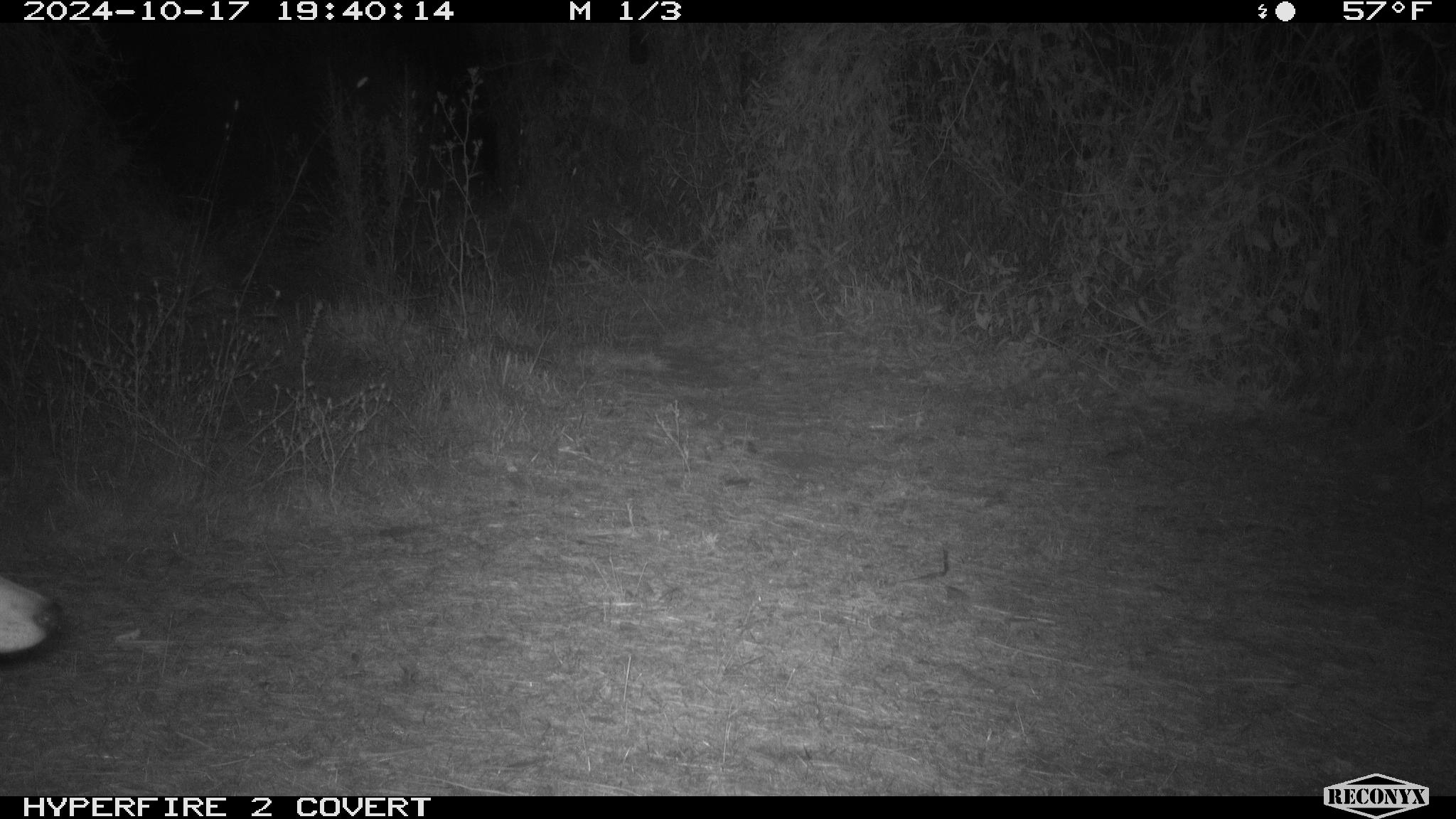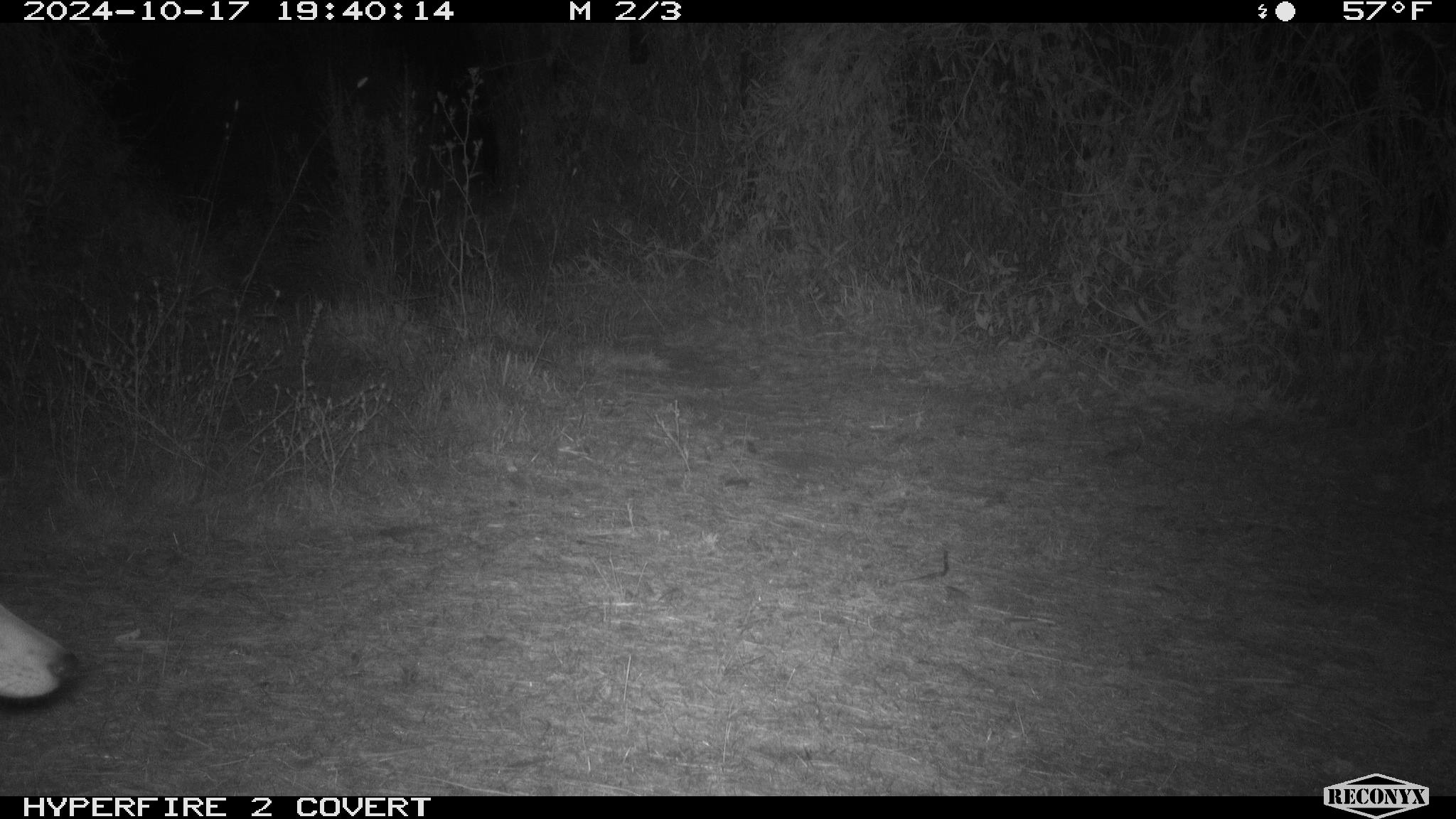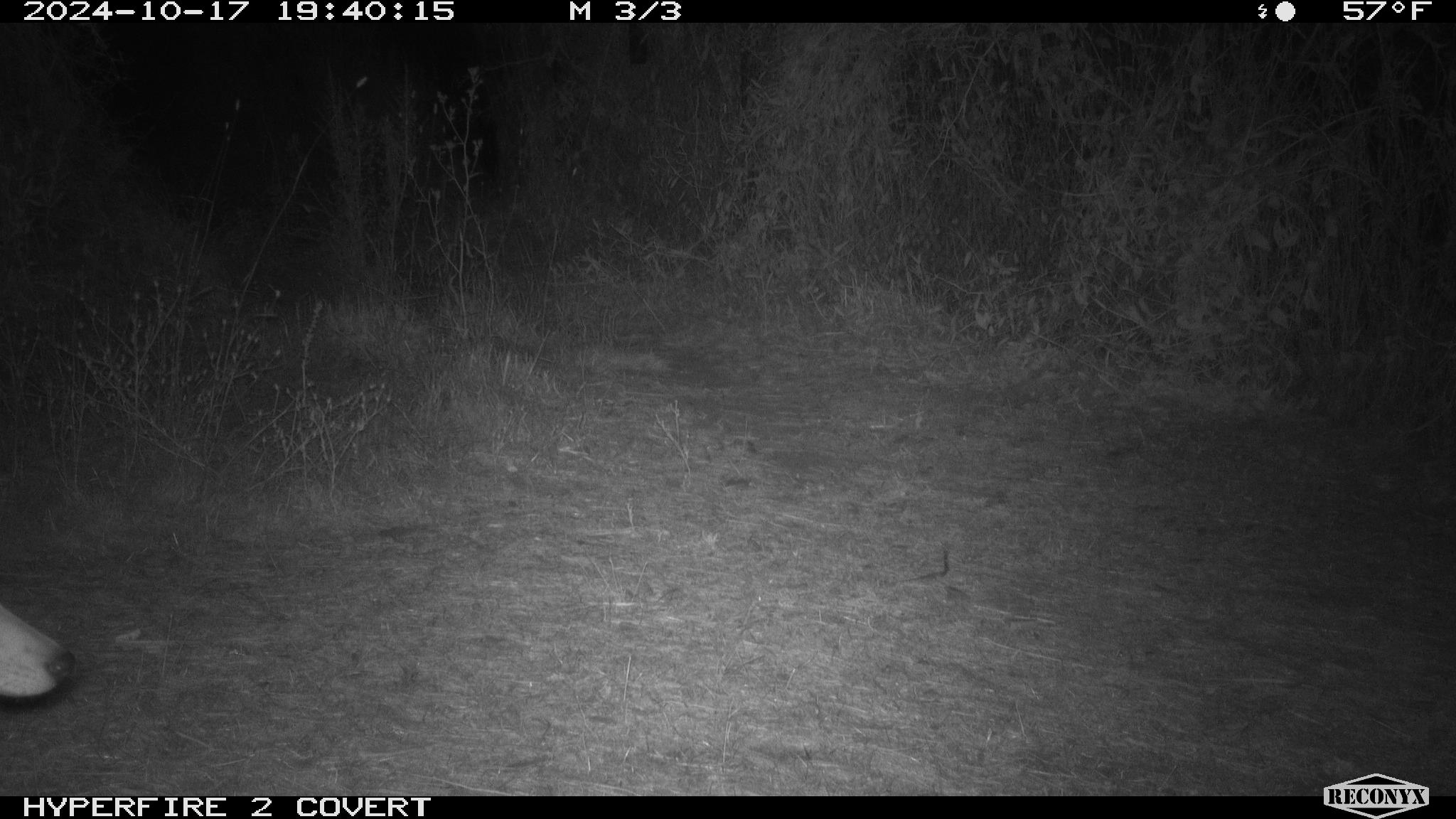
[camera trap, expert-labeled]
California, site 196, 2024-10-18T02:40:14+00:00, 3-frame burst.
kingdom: Animalia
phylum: Chordata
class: Mammalia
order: Carnivora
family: Canidae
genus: Canis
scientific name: Canis latrans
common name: coyote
Coyote (Canis latrans).